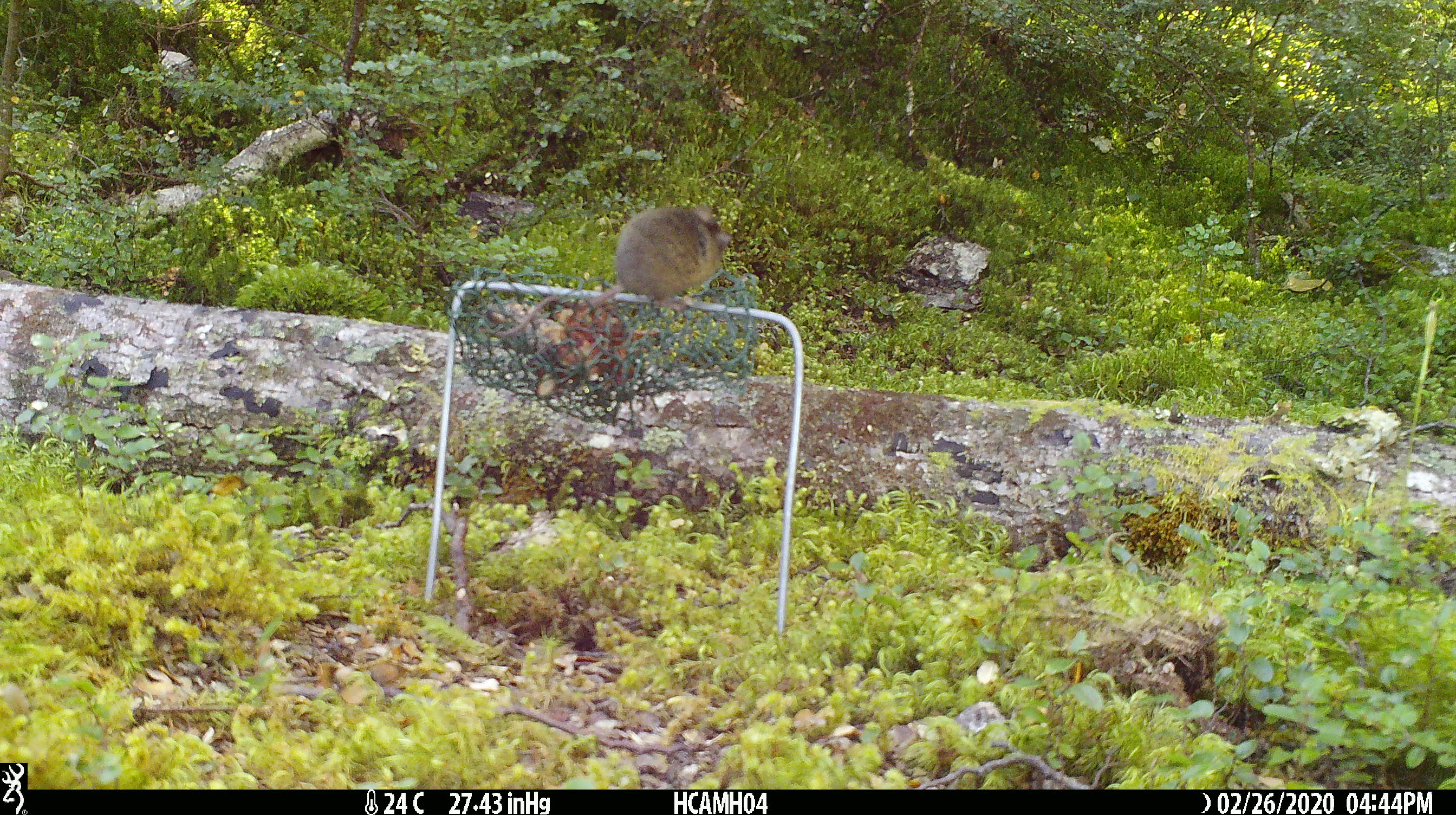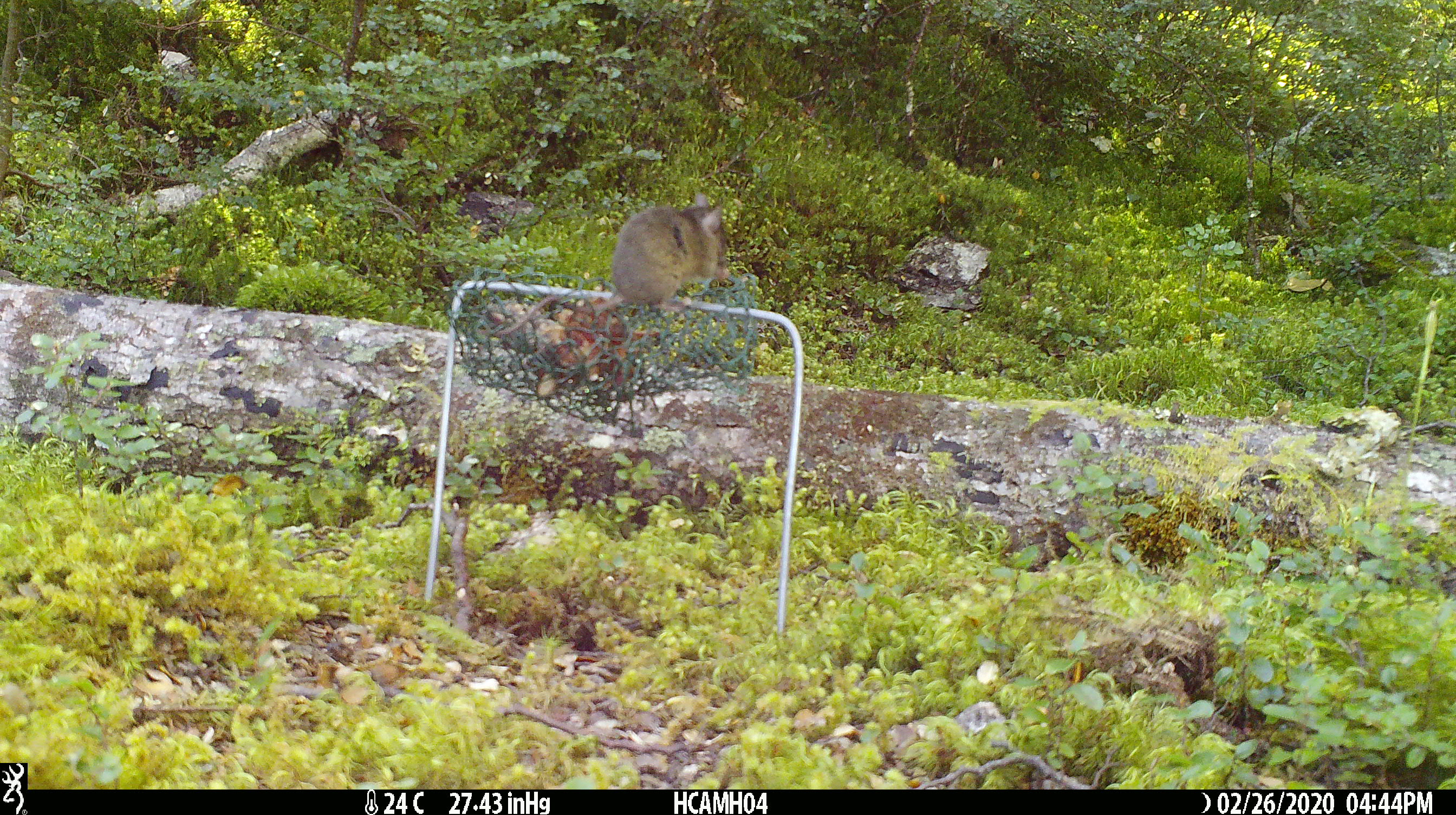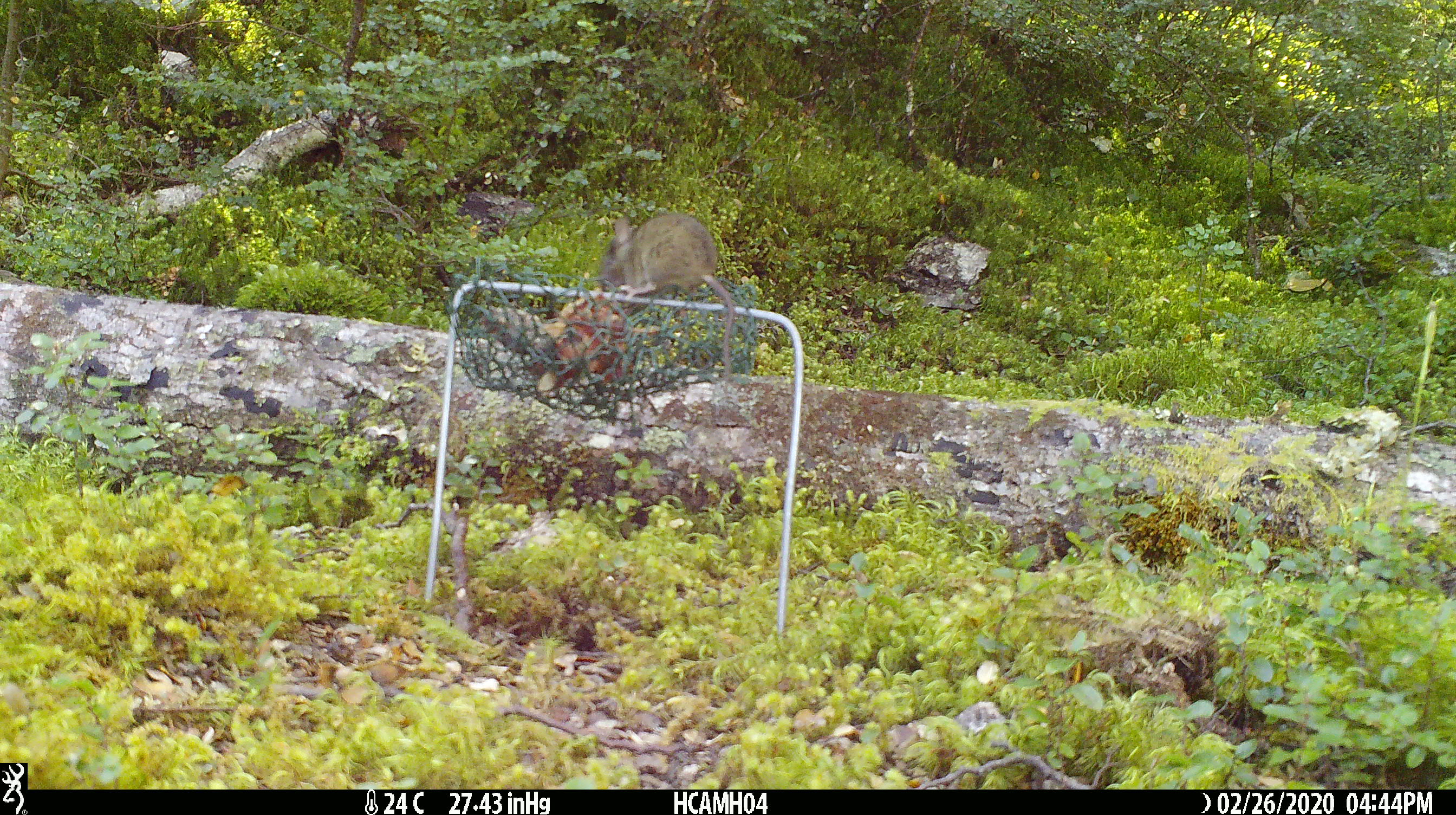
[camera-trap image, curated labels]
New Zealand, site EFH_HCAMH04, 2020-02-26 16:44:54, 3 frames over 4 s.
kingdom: Animalia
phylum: Chordata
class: Mammalia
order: Rodentia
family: Muridae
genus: Mus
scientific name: Mus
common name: mouse